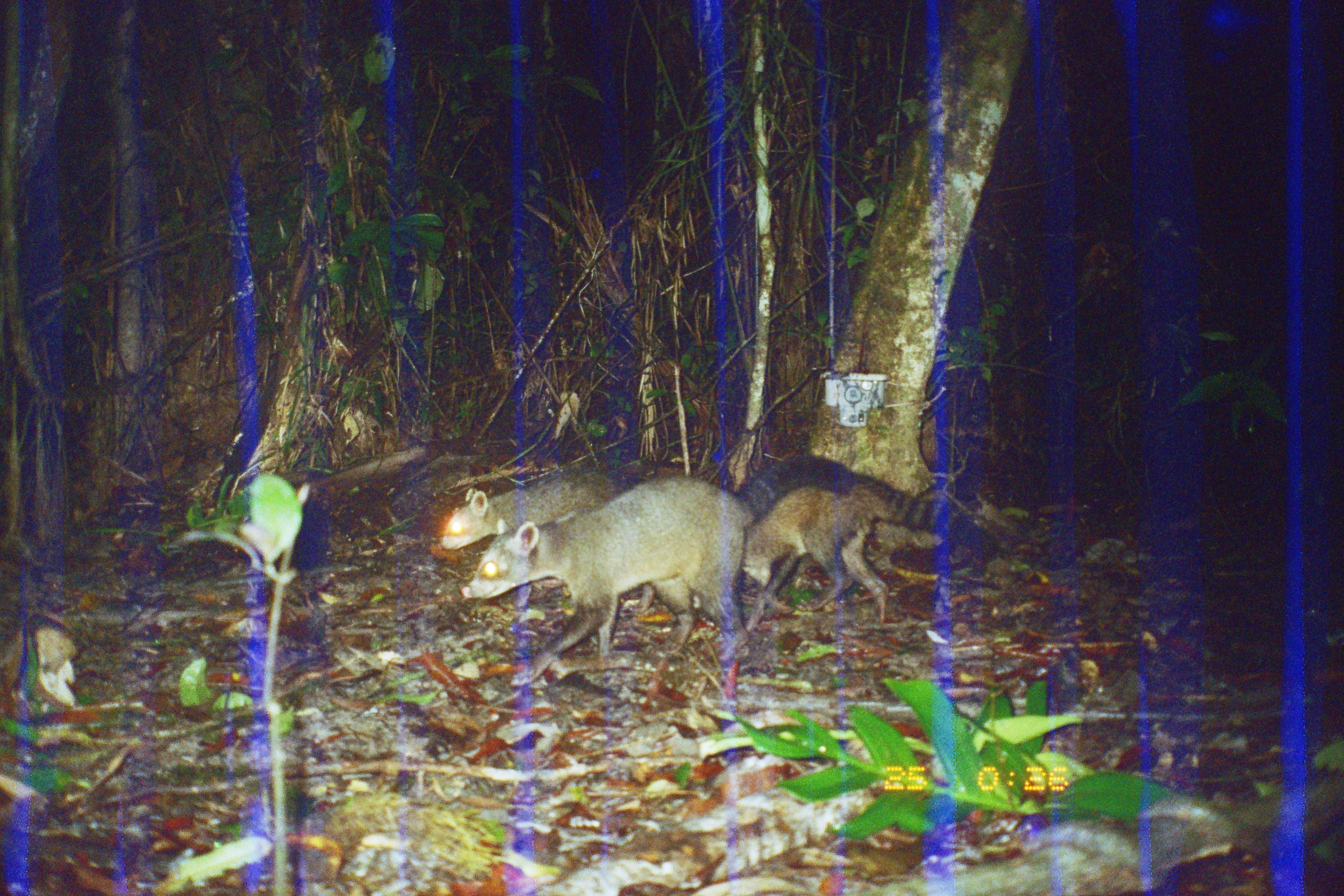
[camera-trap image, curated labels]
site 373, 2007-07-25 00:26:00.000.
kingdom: Animalia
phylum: Chordata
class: Mammalia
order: Carnivora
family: Procyonidae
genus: Procyon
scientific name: Procyon cancrivorus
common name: crab-eating raccoon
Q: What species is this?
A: Procyon cancrivorus (crab-eating raccoon).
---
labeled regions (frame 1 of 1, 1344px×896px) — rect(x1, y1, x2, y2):
procyon cancrivorus: rect(456, 470, 761, 688); rect(730, 452, 999, 617); rect(437, 465, 655, 614)